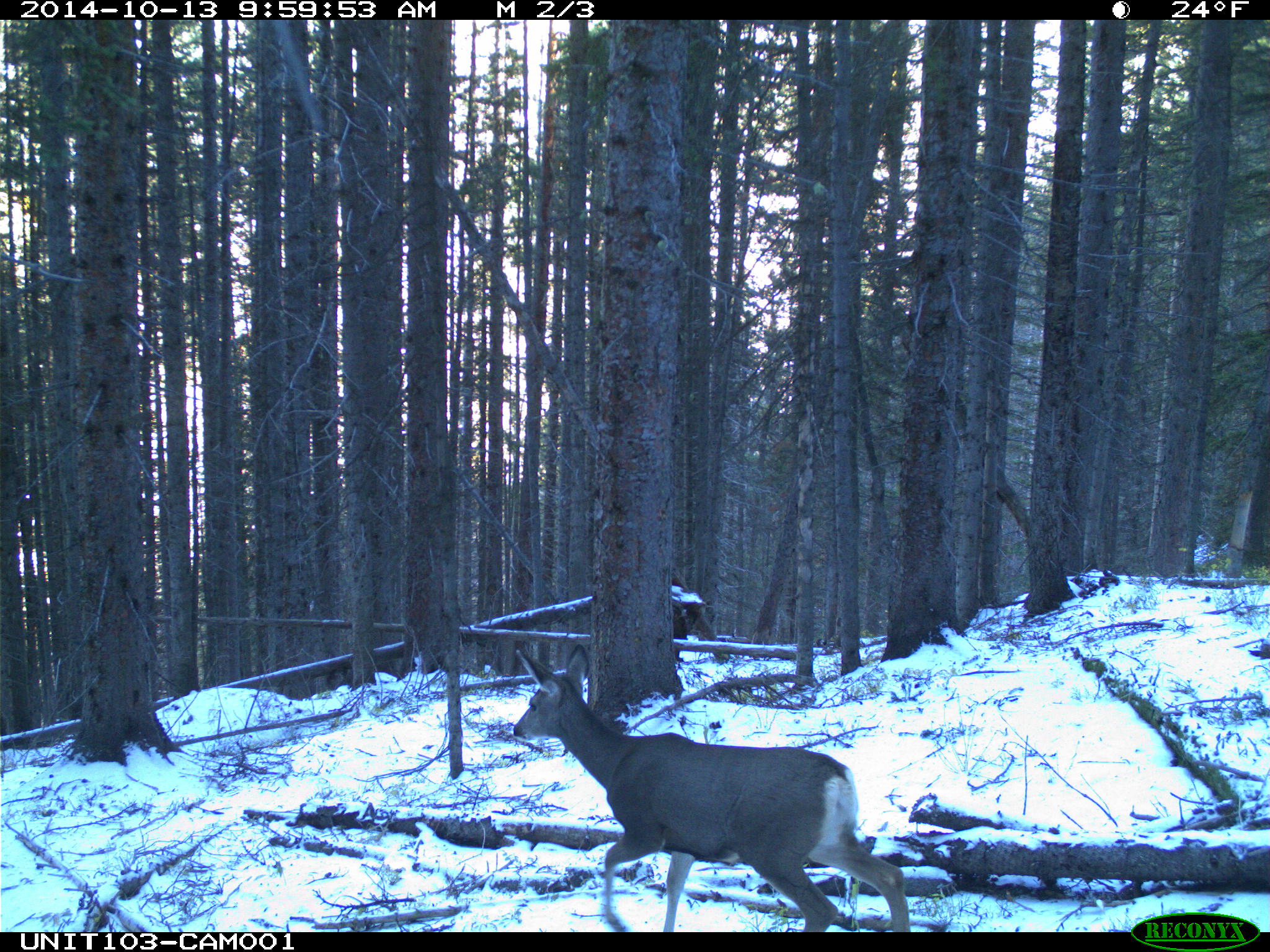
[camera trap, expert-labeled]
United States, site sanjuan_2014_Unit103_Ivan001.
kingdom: Animalia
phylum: Chordata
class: Mammalia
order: Artiodactyla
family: Cervidae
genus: Odocoileus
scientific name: Odocoileus hemionus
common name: mule deer